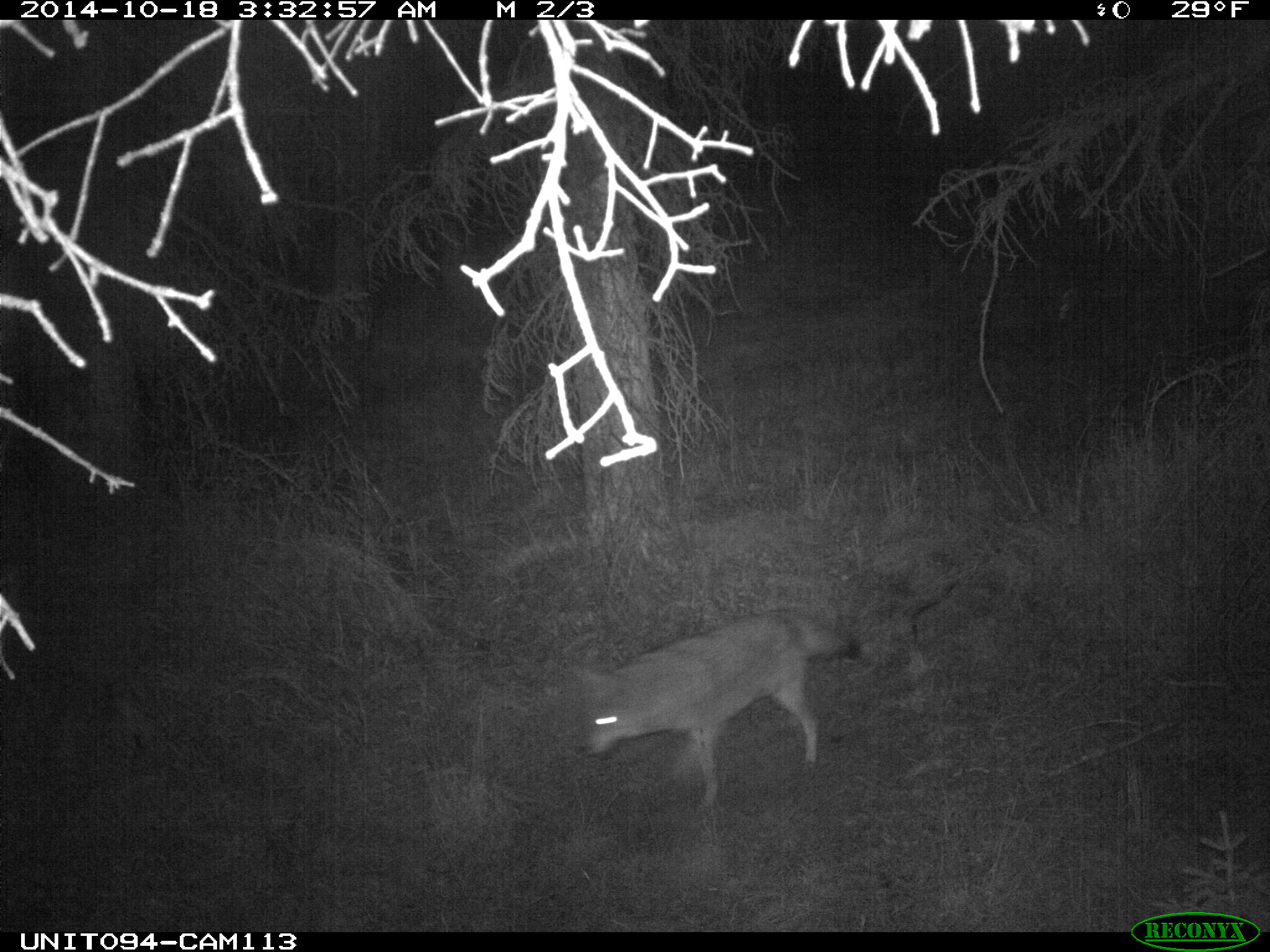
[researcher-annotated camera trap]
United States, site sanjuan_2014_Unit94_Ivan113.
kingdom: Animalia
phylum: Chordata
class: Mammalia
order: Carnivora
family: Canidae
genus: Canis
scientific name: Canis latrans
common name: coyote